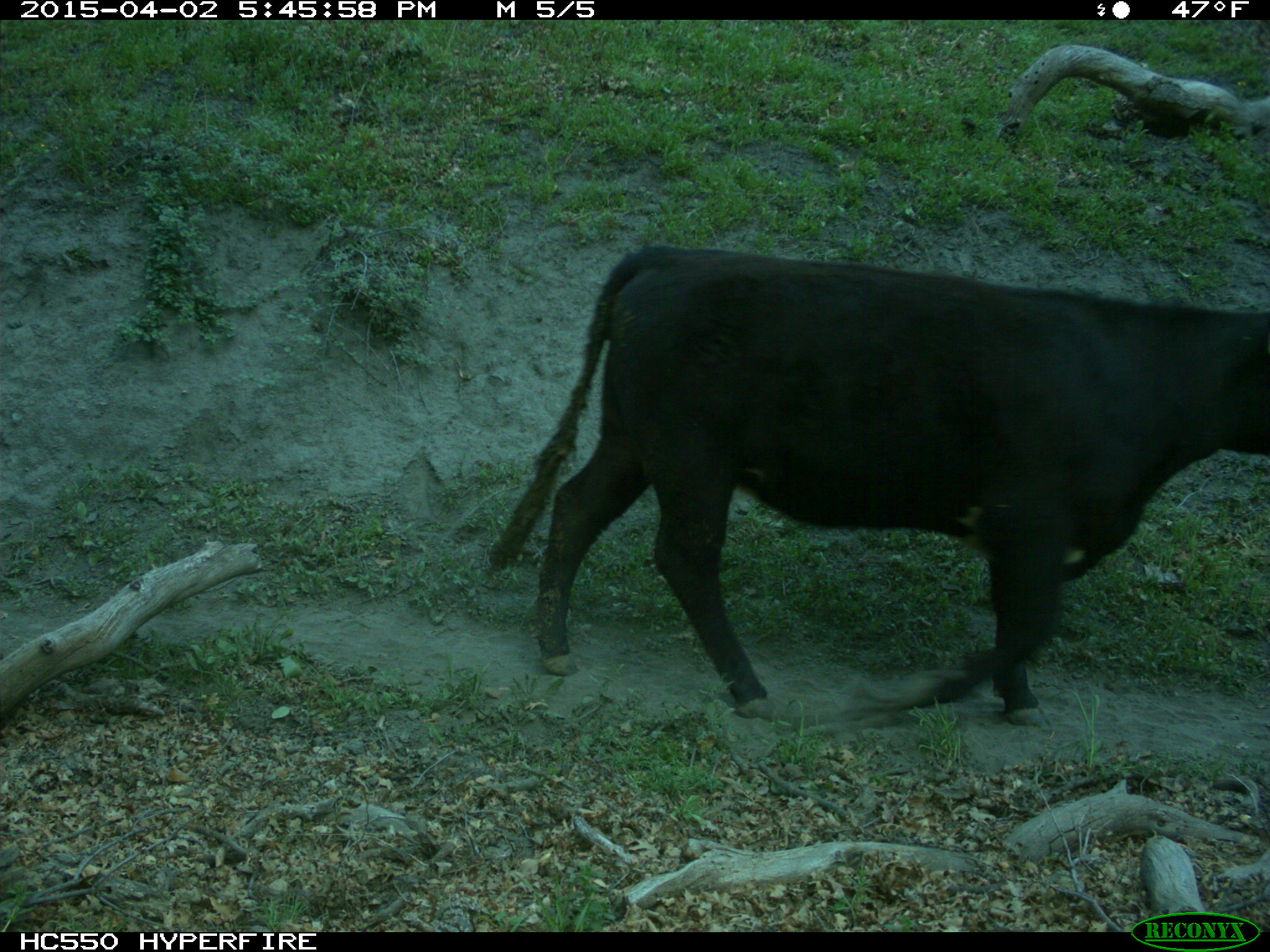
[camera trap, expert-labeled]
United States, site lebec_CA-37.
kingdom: Animalia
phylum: Chordata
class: Mammalia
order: Artiodactyla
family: Bovidae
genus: Bos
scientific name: Bos taurus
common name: domestic cow